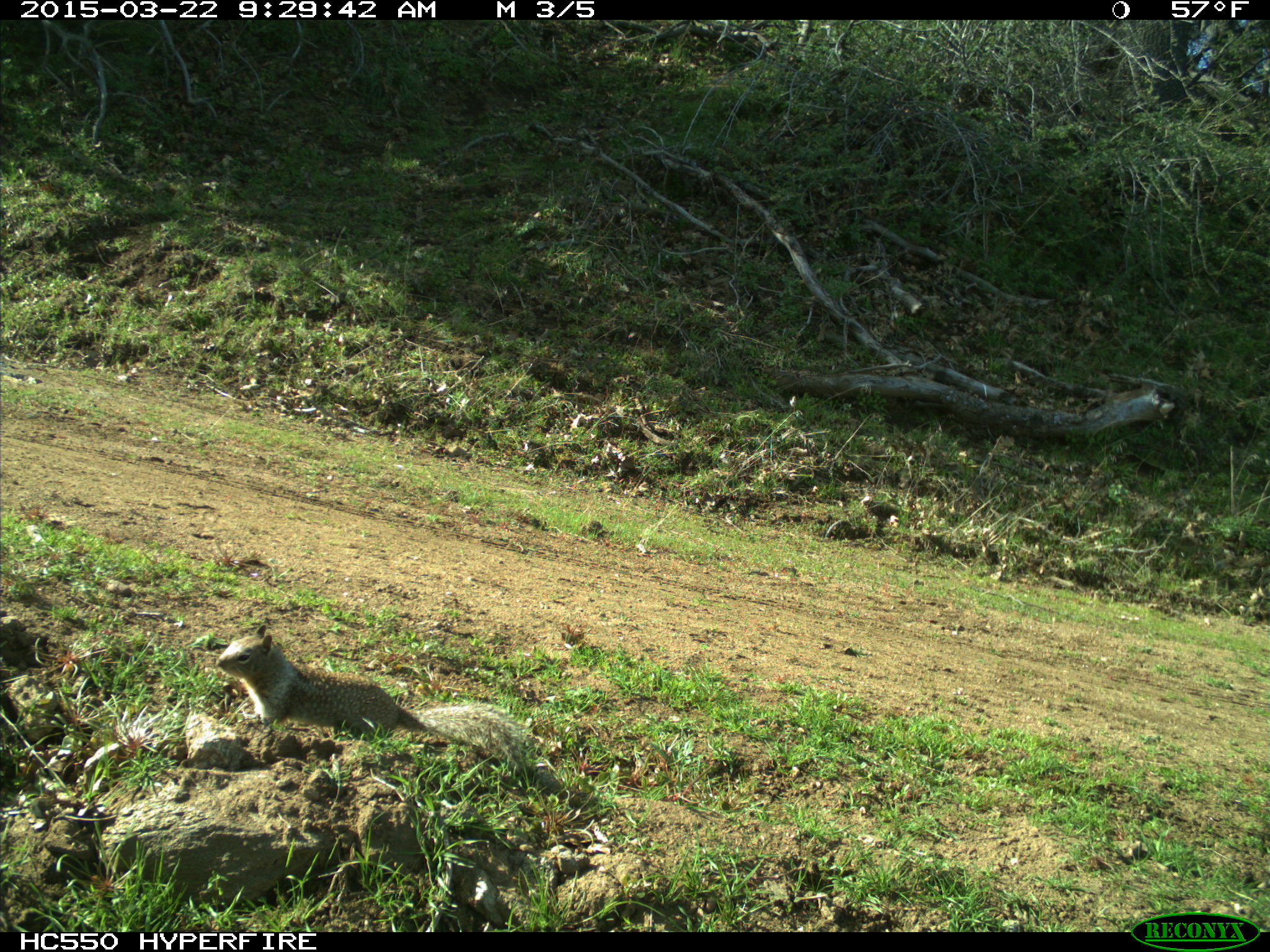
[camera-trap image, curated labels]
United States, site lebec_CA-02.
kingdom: Animalia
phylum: Chordata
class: Mammalia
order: Rodentia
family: Sciuridae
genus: Otospermophilus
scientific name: Otospermophilus beecheyi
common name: california ground squirrel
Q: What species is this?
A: Otospermophilus beecheyi (california ground squirrel).